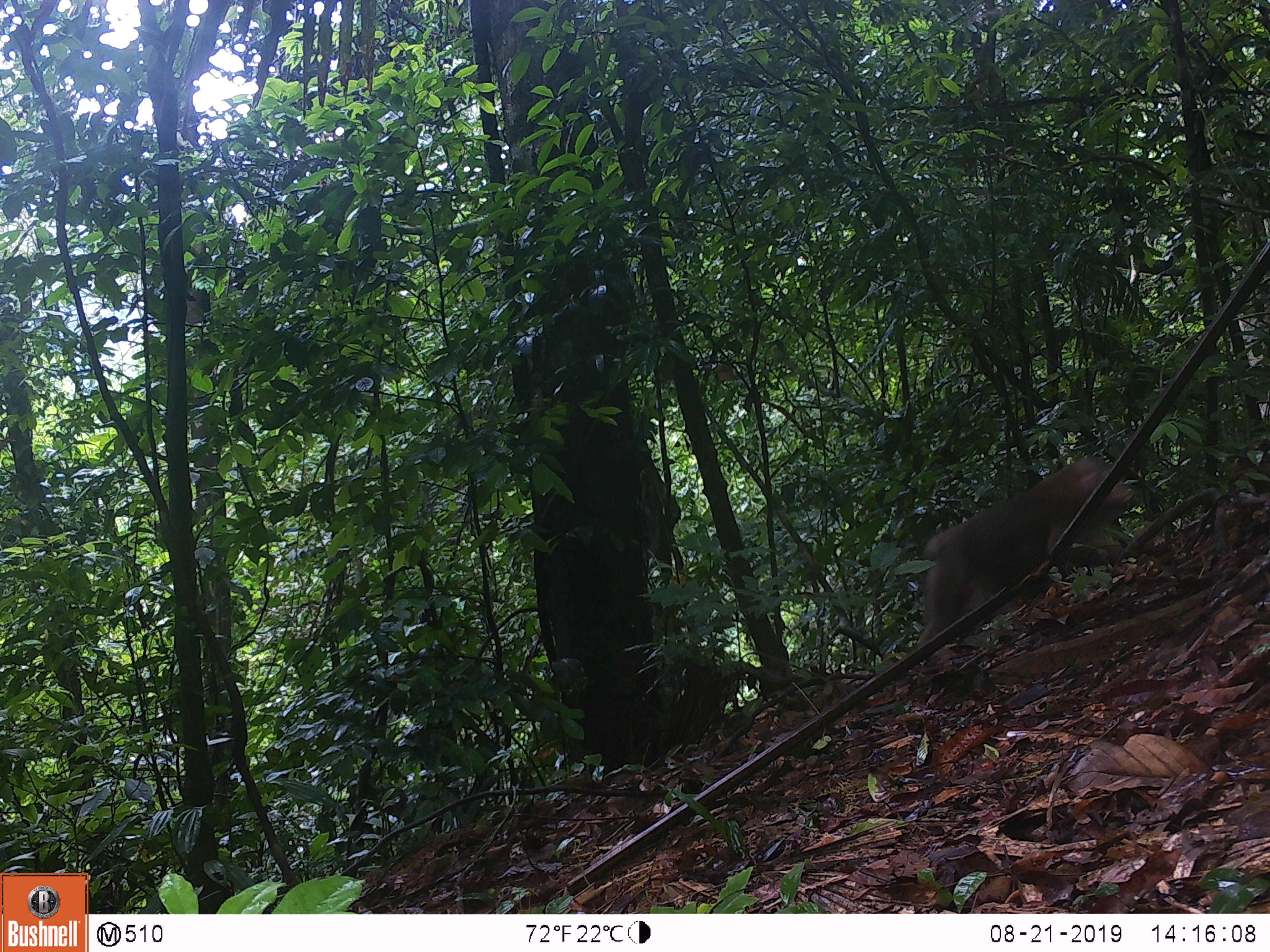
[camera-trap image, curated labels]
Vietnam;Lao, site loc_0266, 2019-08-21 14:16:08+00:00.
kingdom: Animalia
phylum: Chordata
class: Mammalia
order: Primates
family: Cercopithecidae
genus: Macaca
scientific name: Macaca nemestrina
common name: pig-tailed macaque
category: pig tailed macaque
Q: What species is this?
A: Pig tailed macaque (pig-tailed macaque) (Macaca nemestrina).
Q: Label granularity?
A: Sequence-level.